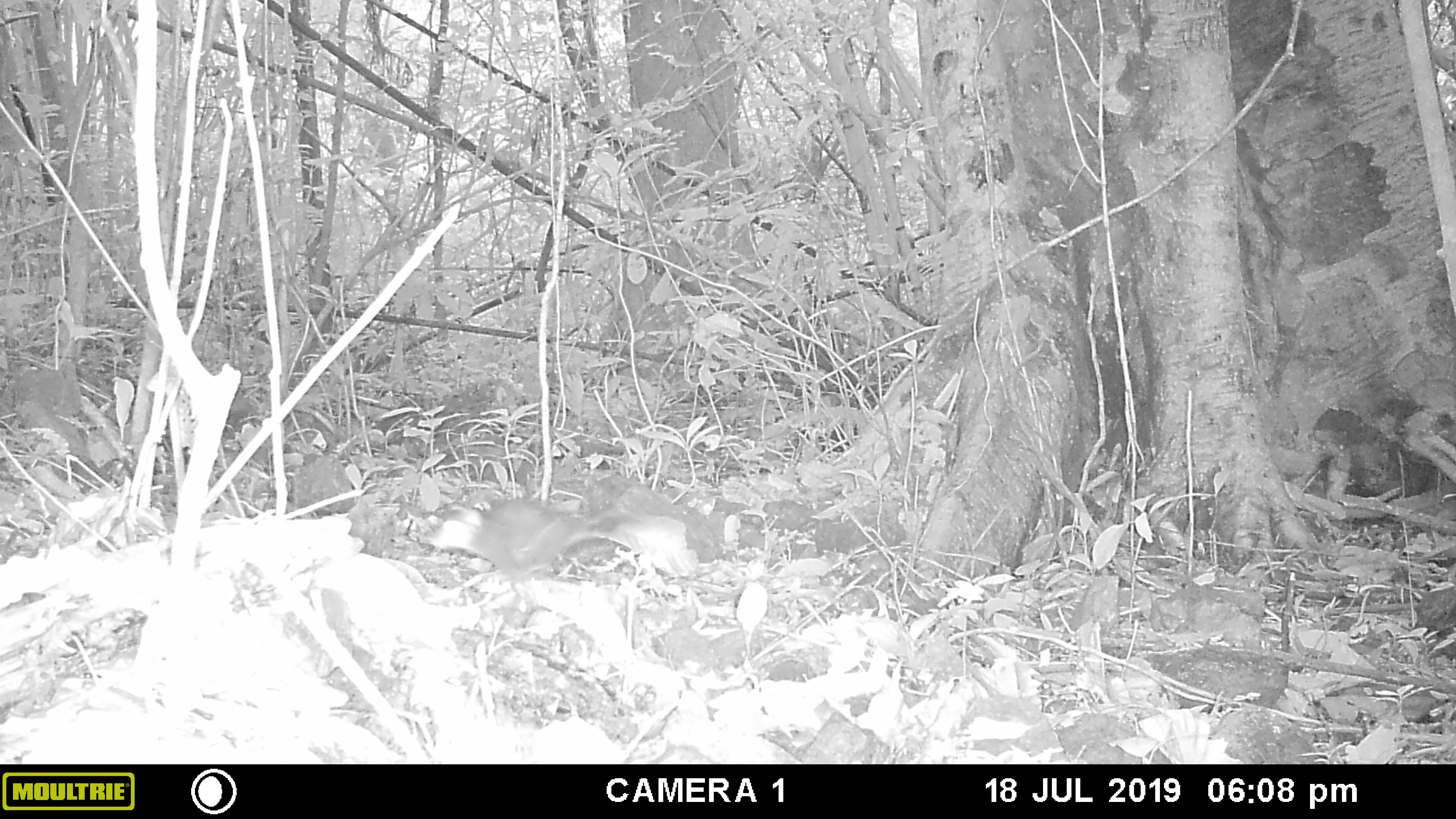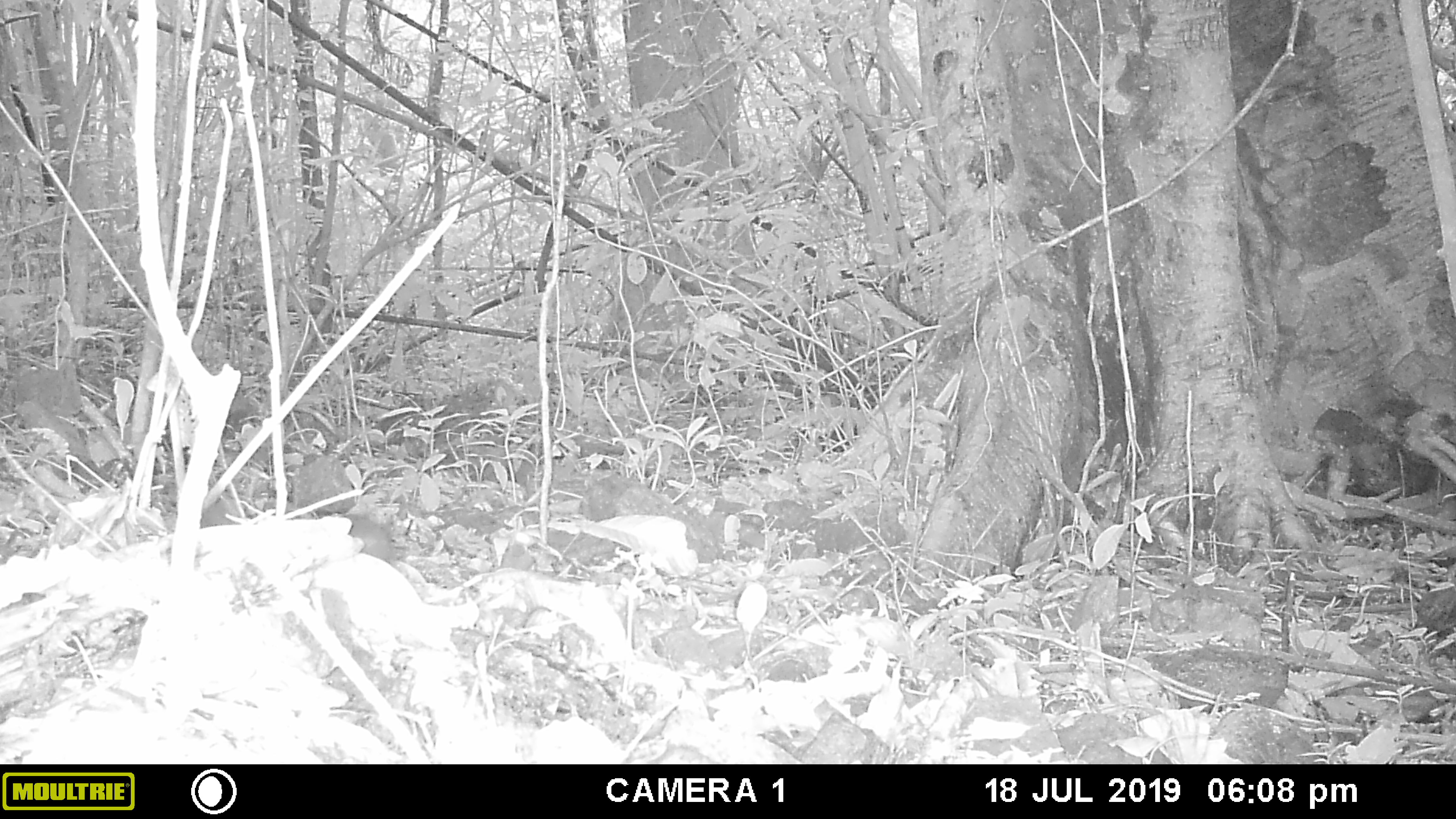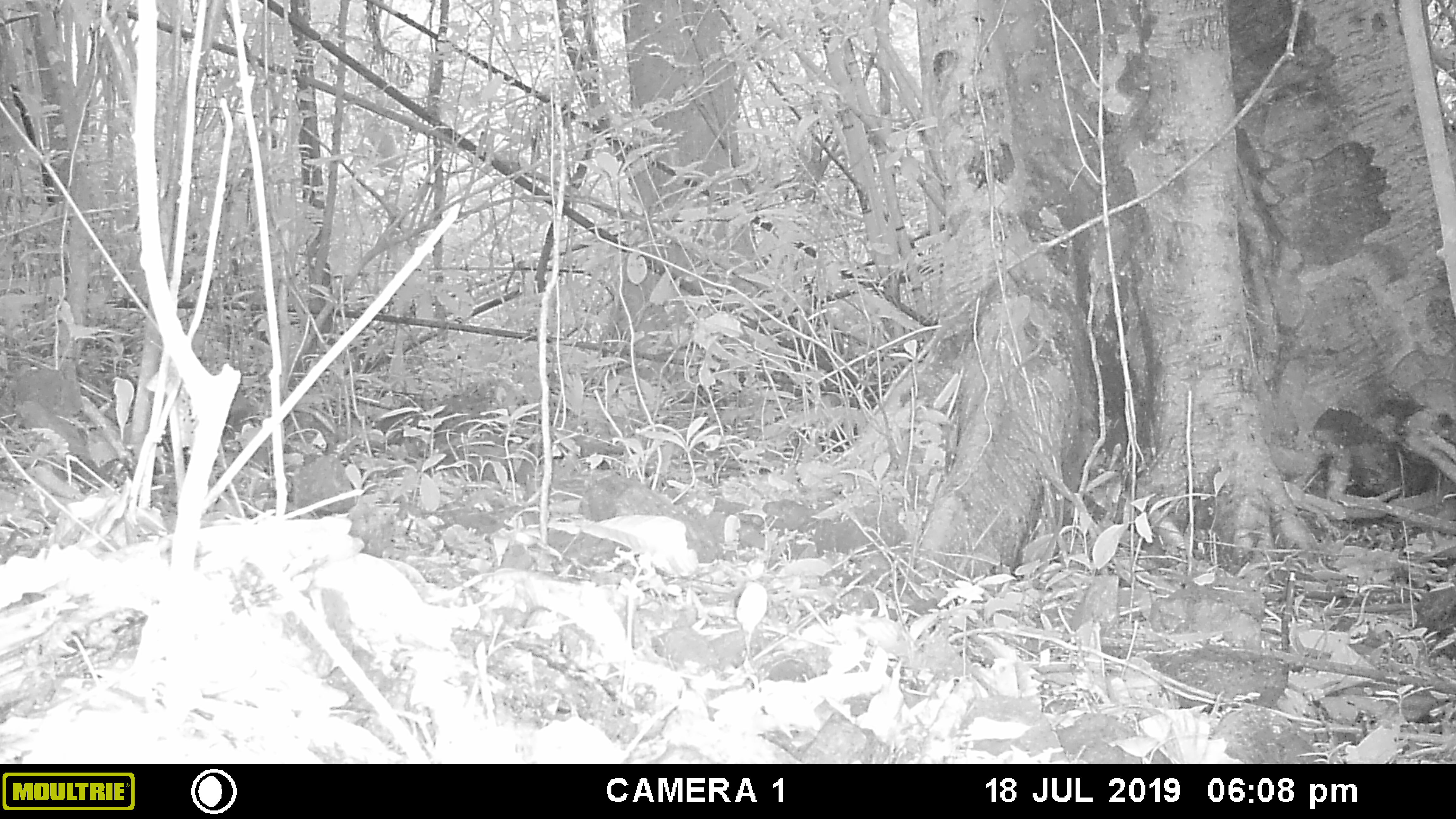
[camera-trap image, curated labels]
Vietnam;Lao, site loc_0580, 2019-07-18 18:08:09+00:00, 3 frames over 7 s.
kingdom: Animalia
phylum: Chordata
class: Mammalia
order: Rodentia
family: Sciuridae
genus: Sciurus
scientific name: Sciurus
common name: squirrel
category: unidentified squirrel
Unidentified squirrel (squirrel) (Sciurus). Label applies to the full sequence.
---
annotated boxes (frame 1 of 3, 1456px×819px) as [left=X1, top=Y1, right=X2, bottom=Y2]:
unidentified squirrel: [left=427, top=495, right=696, bottom=577]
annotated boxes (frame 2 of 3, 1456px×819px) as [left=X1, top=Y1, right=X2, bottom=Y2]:
unidentified squirrel: [left=339, top=513, right=391, bottom=561]